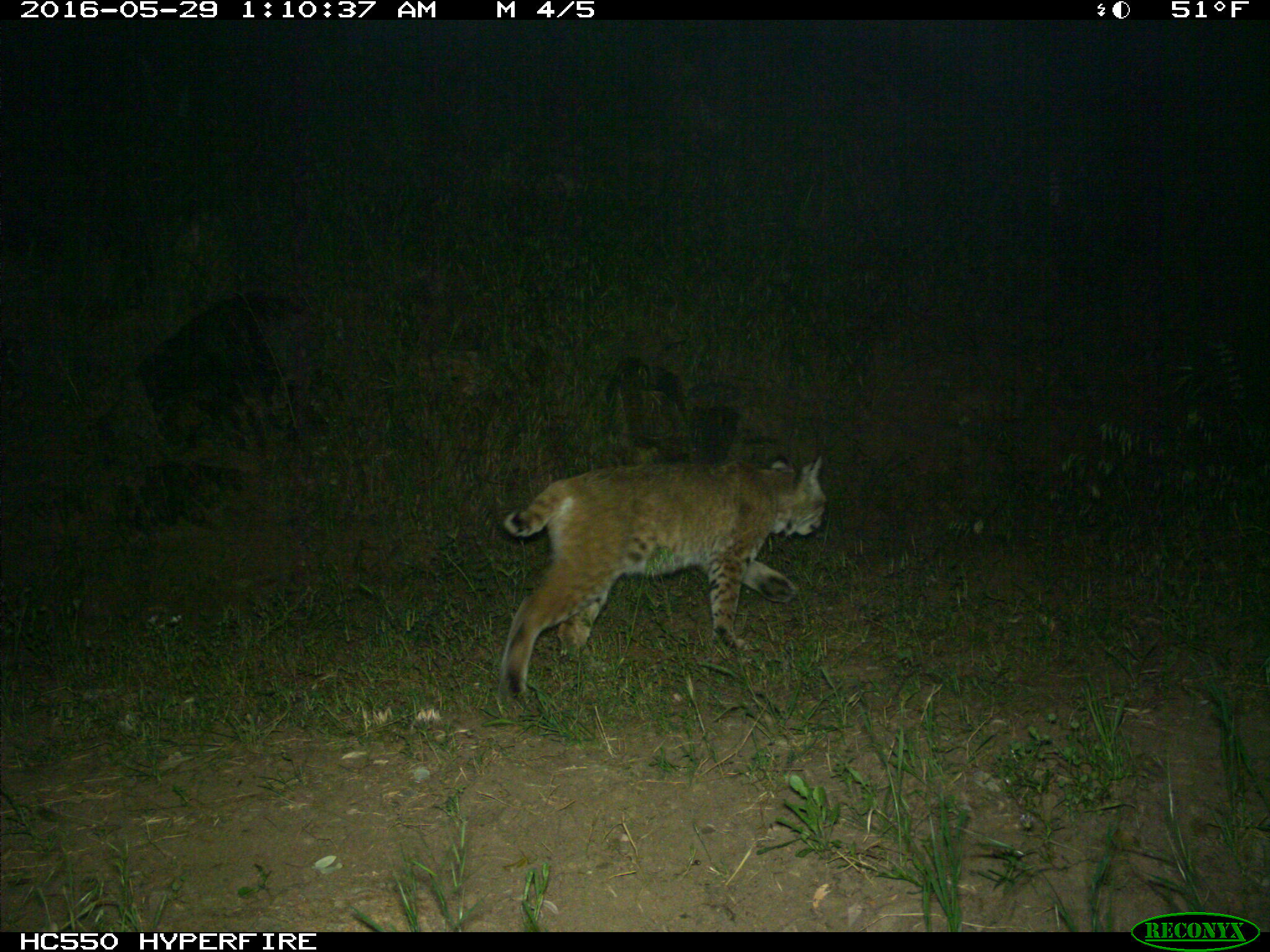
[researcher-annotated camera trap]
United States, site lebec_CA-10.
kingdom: Animalia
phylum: Chordata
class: Mammalia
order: Carnivora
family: Felidae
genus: Lynx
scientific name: Lynx rufus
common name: bobcat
Lynx rufus (bobcat).